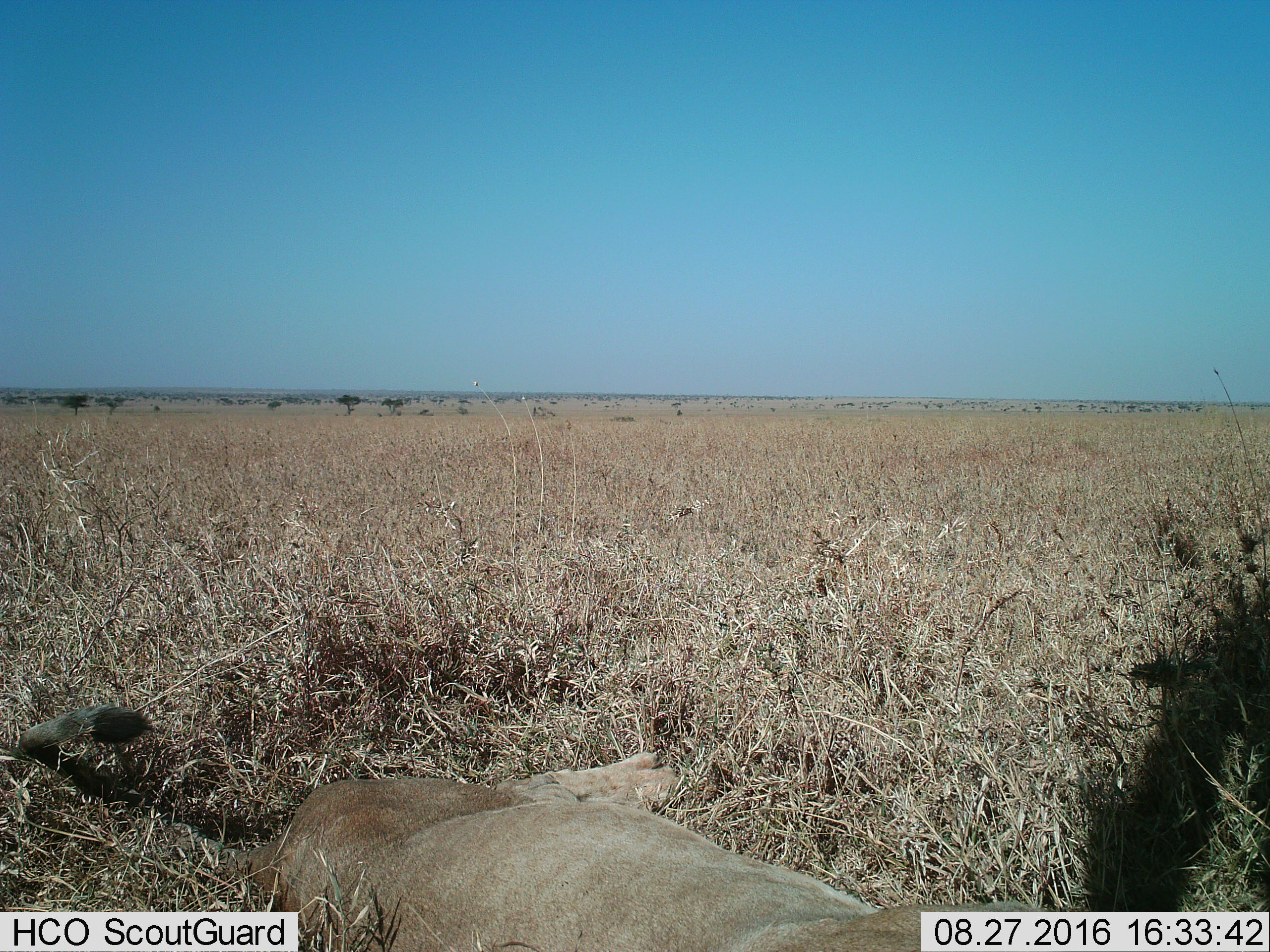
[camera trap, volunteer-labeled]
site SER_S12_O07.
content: unidentified animal